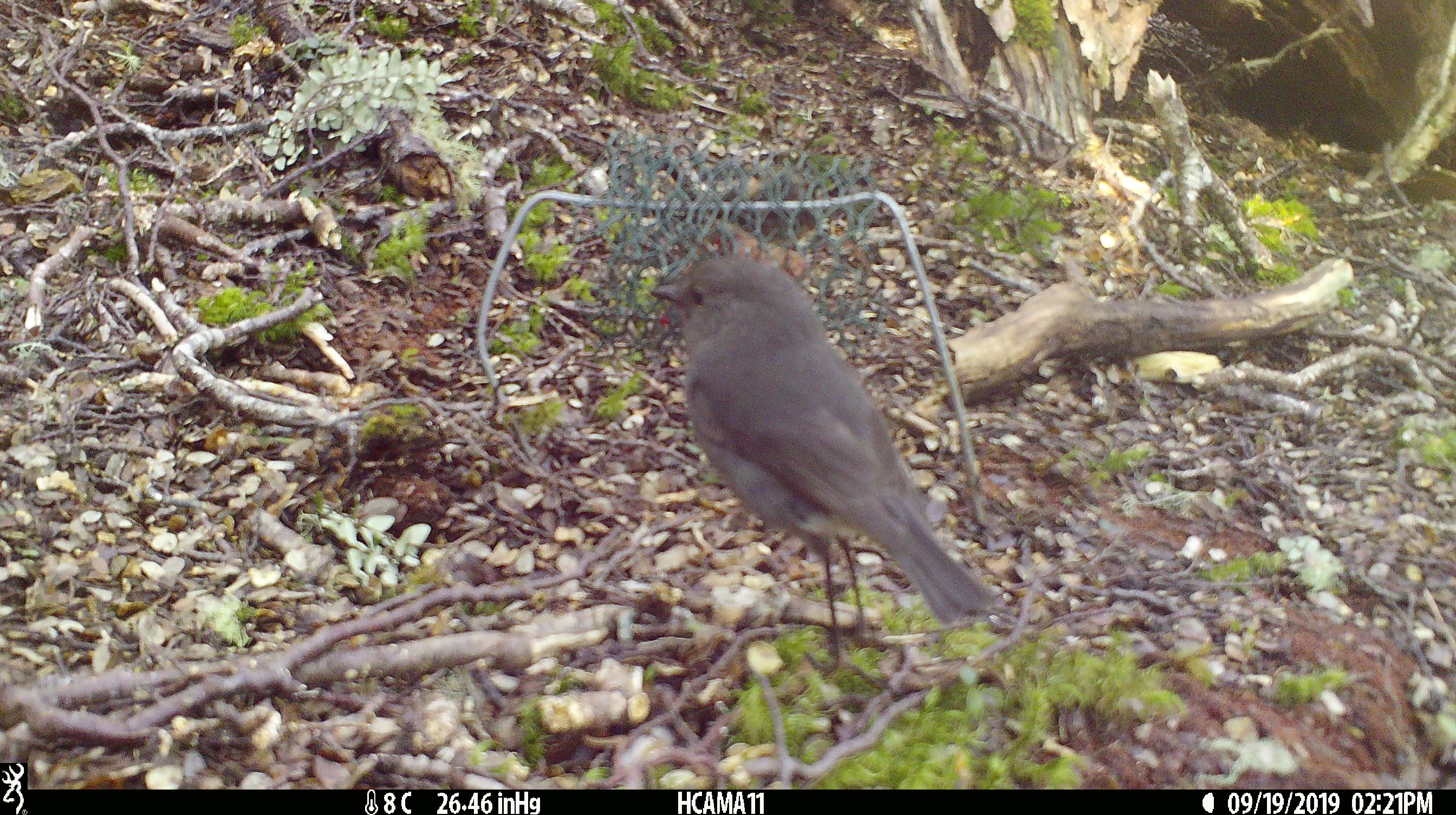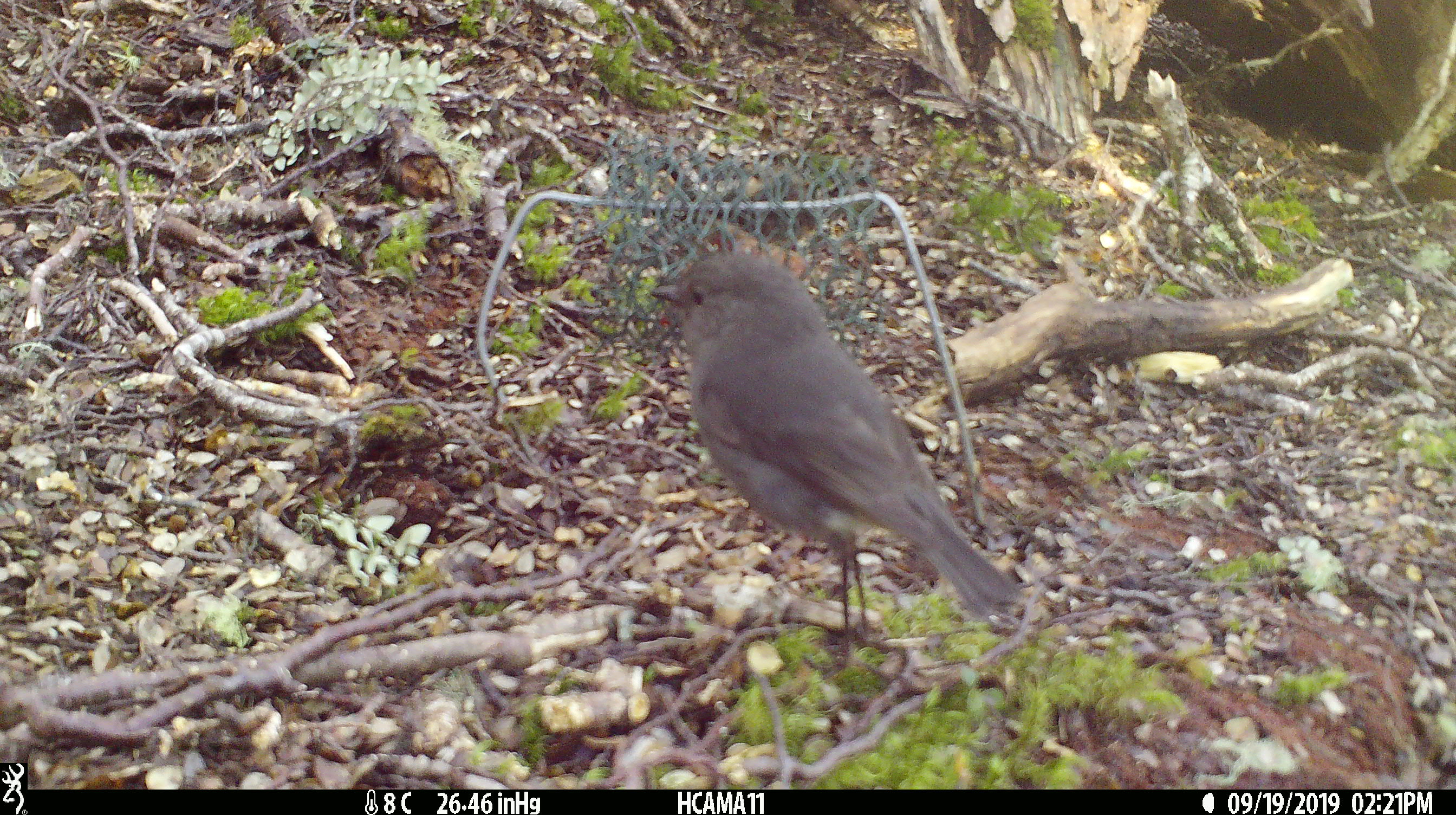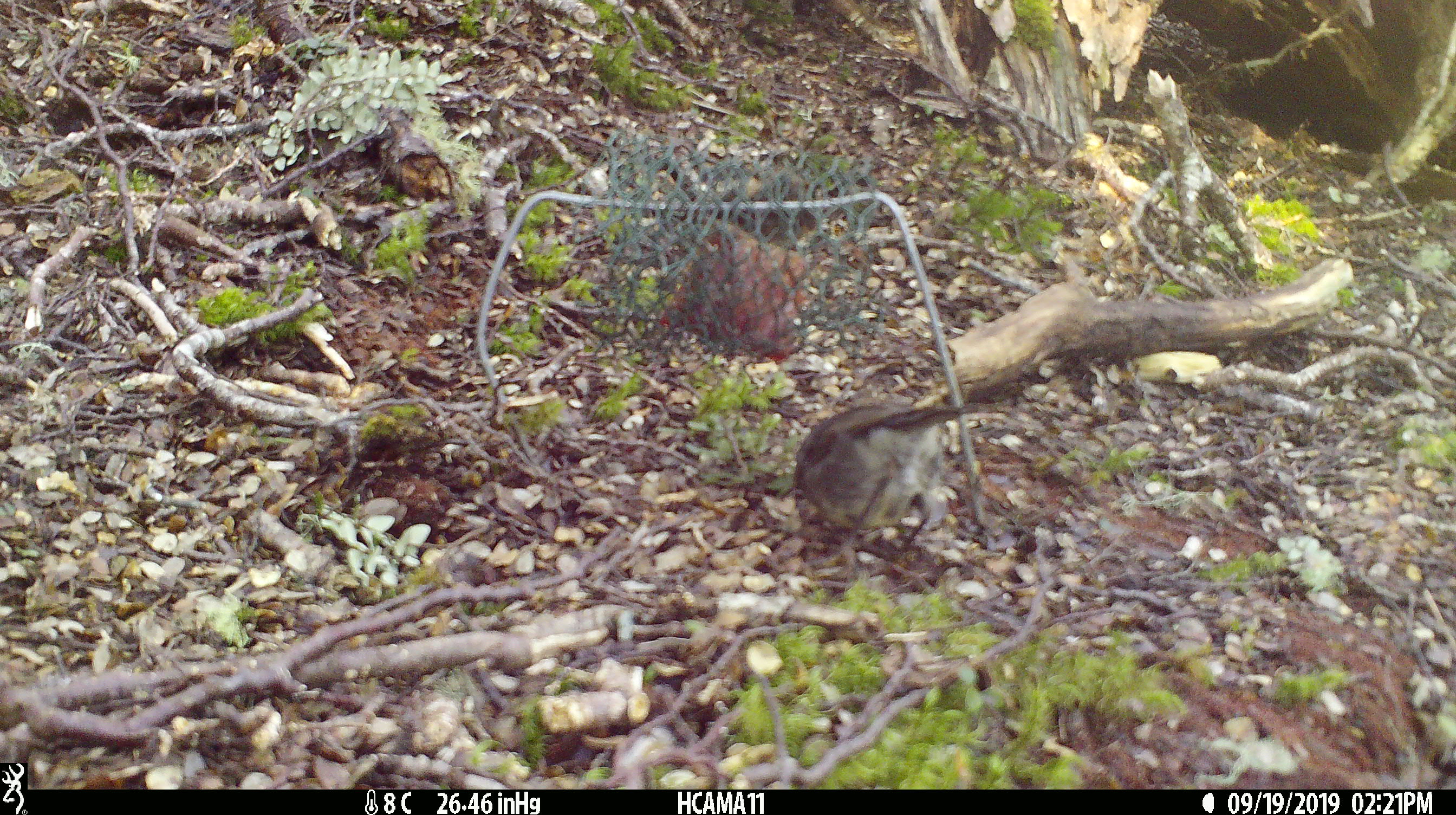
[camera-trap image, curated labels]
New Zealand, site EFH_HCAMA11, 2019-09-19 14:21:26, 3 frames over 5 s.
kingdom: Animalia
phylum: Chordata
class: Aves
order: Passeriformes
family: Petroicidae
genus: Petroica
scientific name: Petroica australis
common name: new zealand robin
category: robin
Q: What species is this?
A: Robin (new zealand robin) (Petroica australis).